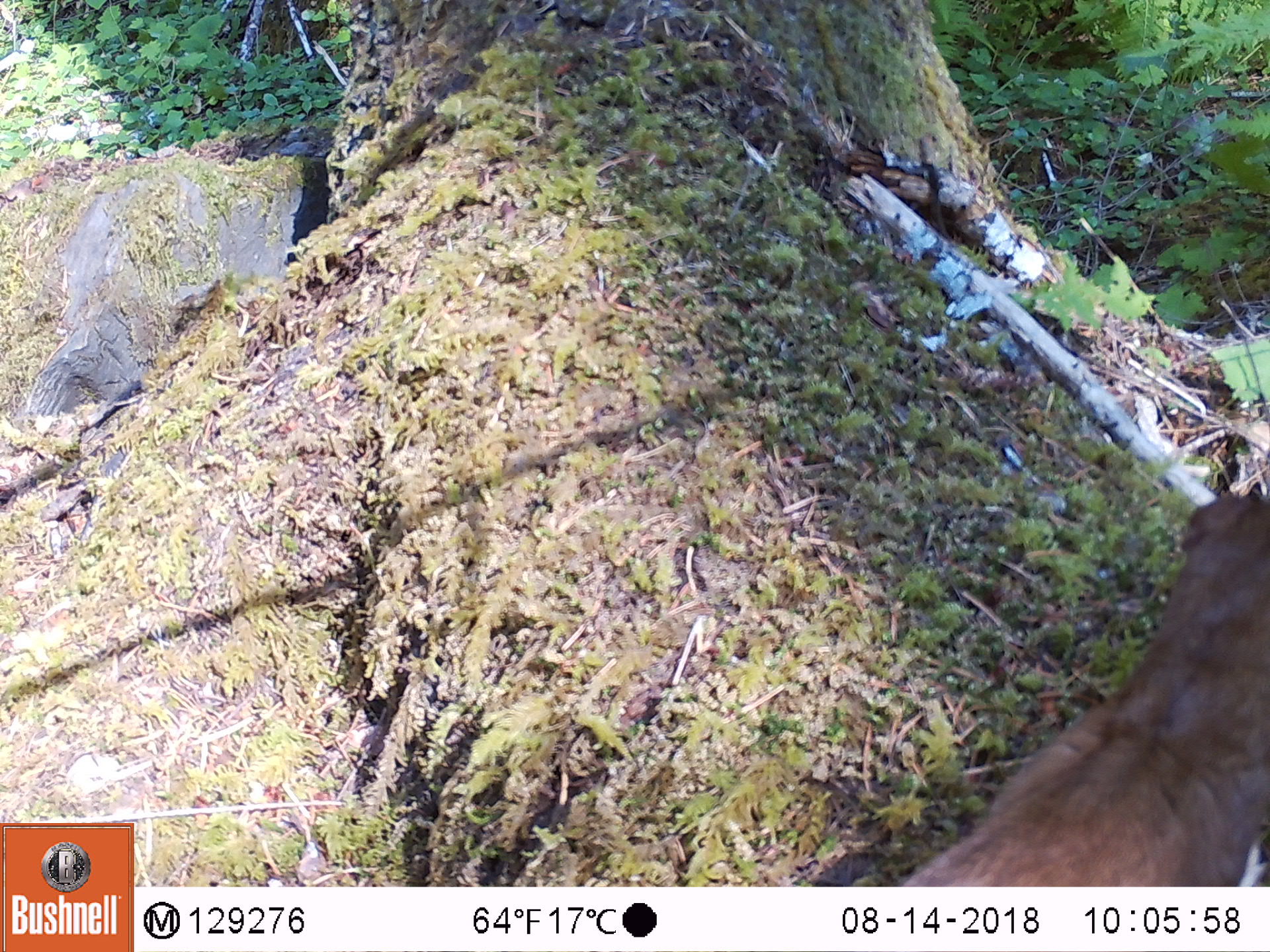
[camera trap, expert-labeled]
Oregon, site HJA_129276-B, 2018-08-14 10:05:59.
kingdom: Animalia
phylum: Chordata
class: Mammalia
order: Carnivora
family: Mustelidae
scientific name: Mustelidae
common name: weasel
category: weasel family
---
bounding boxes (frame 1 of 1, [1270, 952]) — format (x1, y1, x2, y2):
weasel family: (868, 447, 1263, 886)